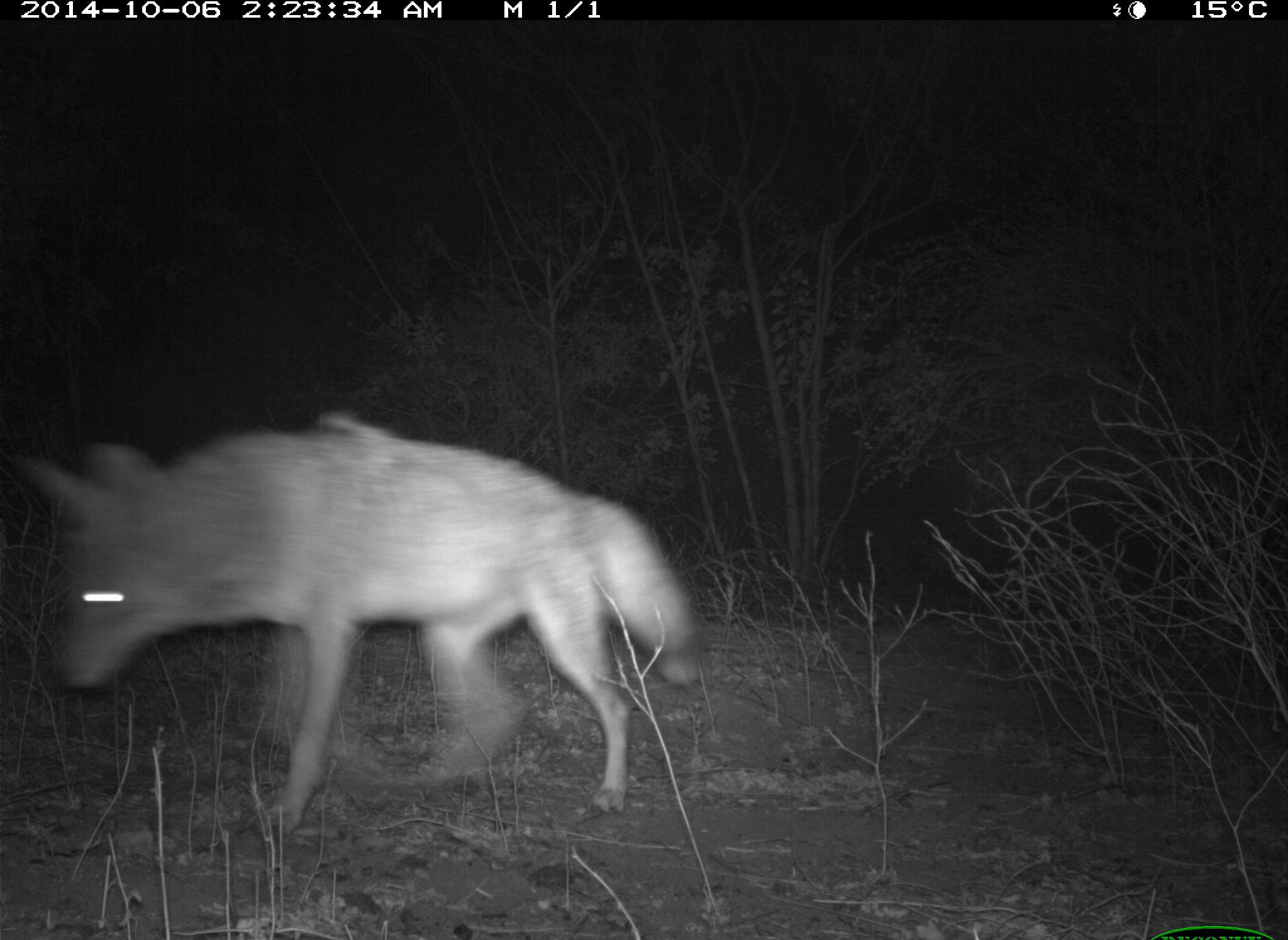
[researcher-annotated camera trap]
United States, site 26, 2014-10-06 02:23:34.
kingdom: Animalia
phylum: Chordata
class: Mammalia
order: Carnivora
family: Canidae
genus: Canis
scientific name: Canis latrans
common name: coyote